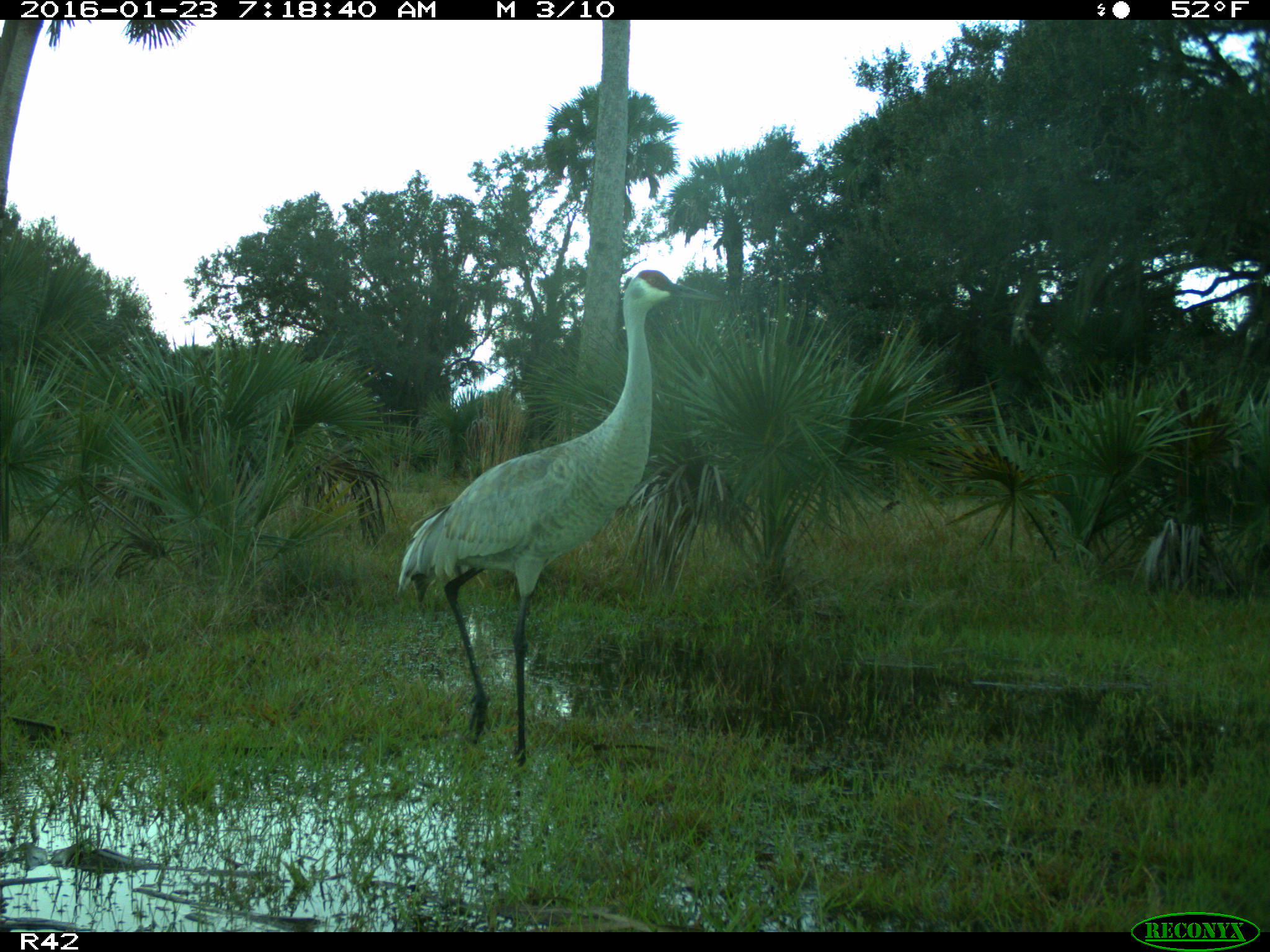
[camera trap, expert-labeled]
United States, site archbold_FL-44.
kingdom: Animalia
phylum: Chordata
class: Aves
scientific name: Aves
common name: birds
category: unidentified bird